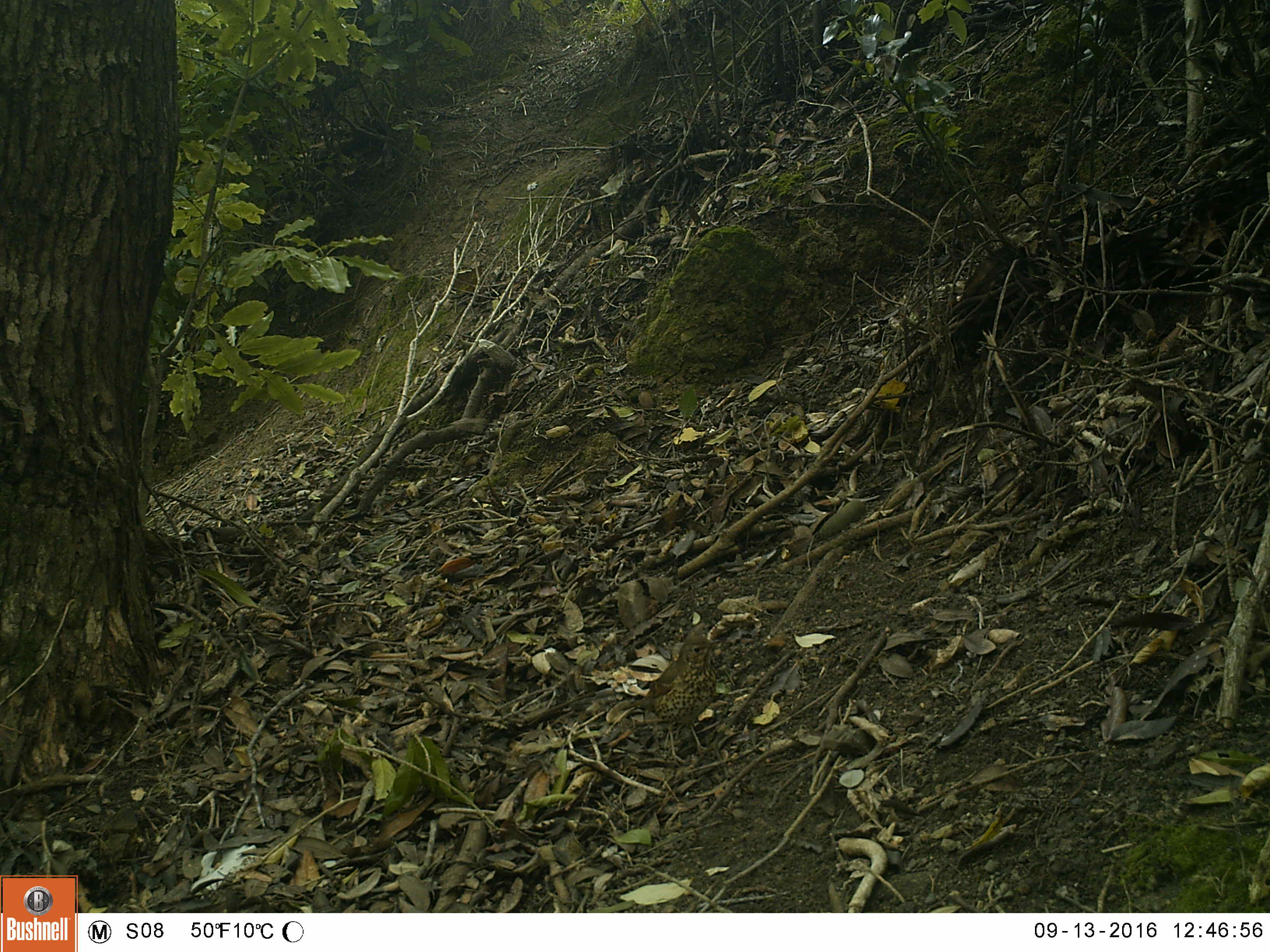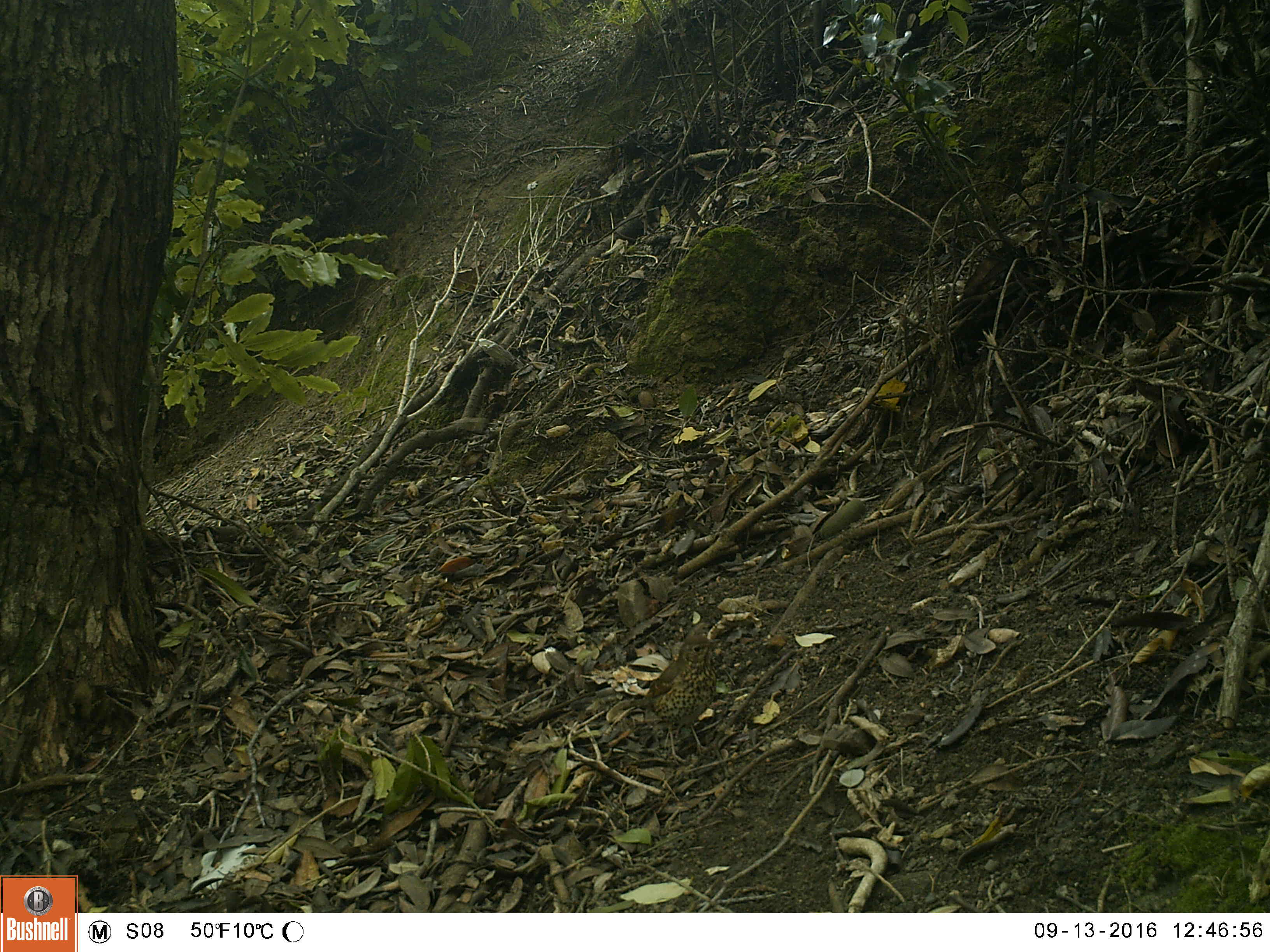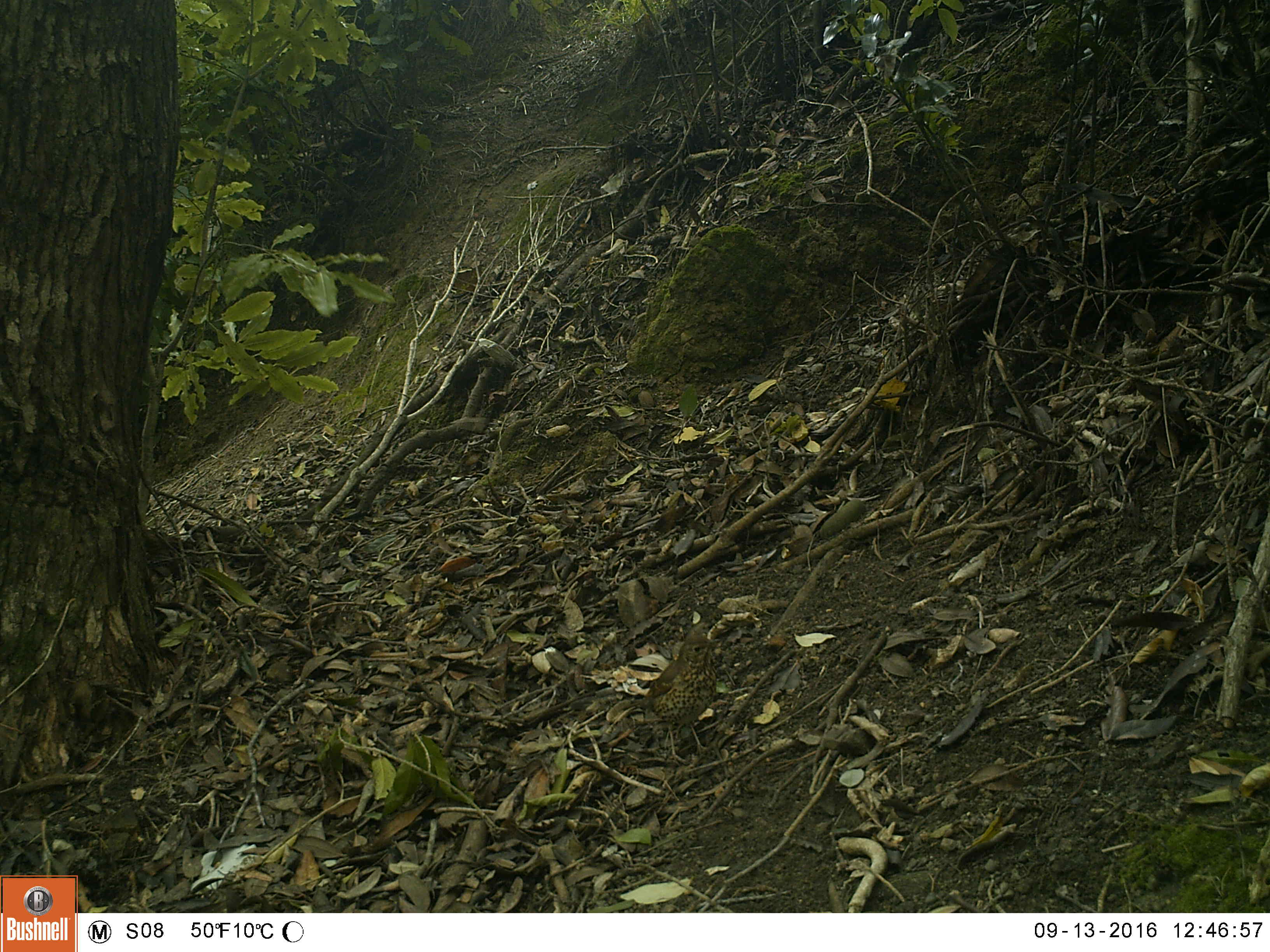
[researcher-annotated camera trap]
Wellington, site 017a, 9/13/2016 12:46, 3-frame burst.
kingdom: Animalia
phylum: Chordata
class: Aves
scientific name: Aves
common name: bird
Bird (Aves).